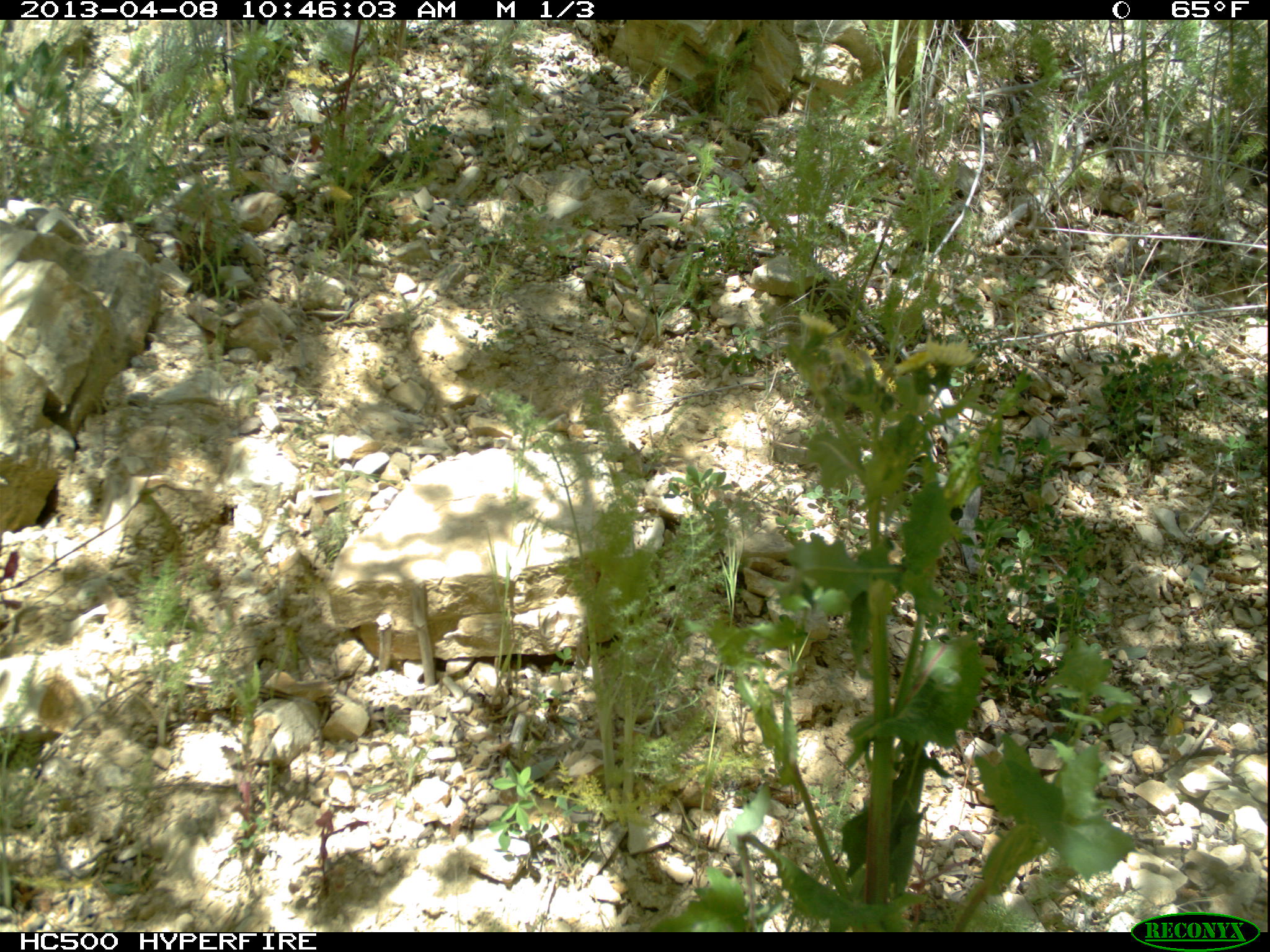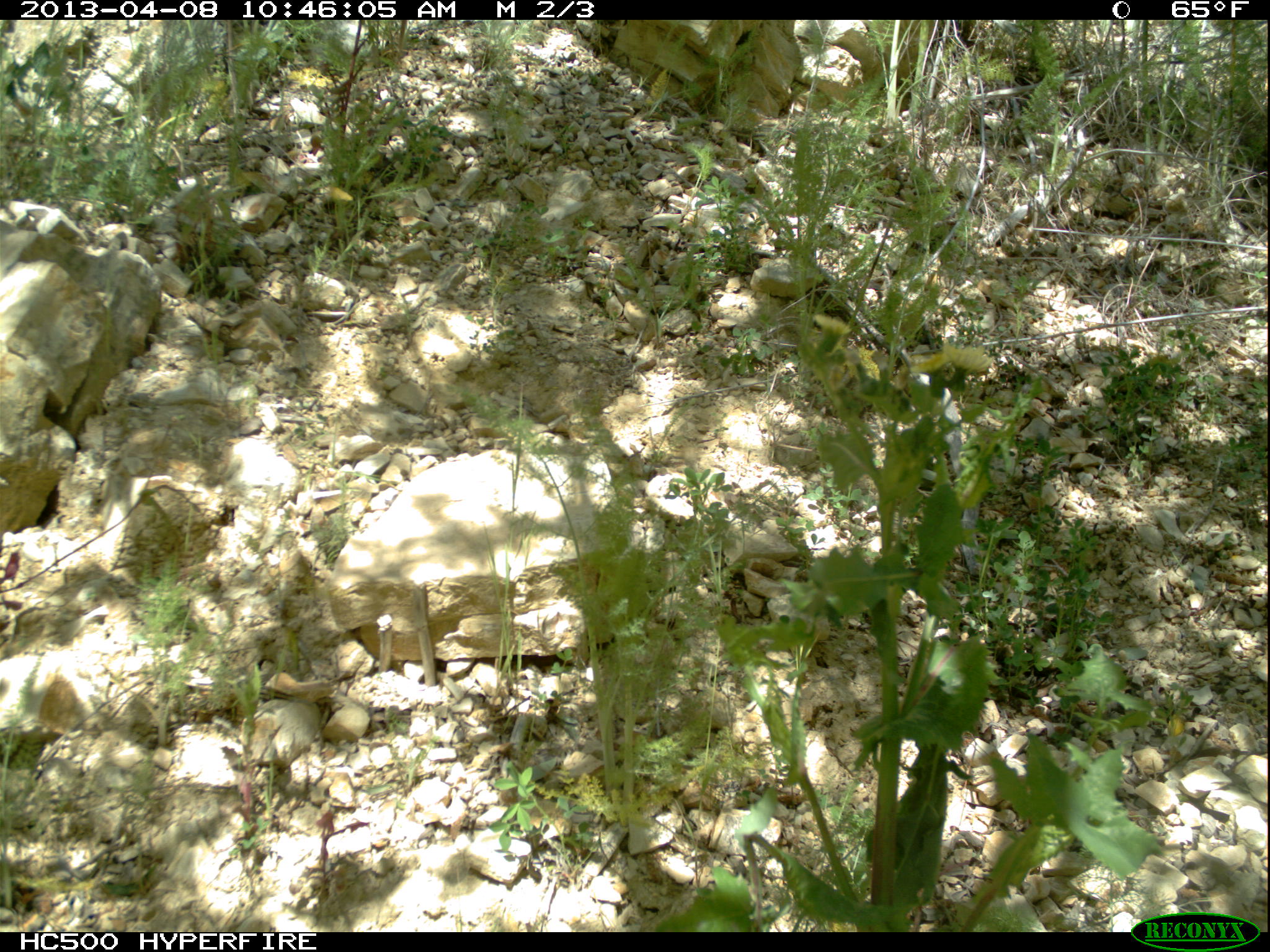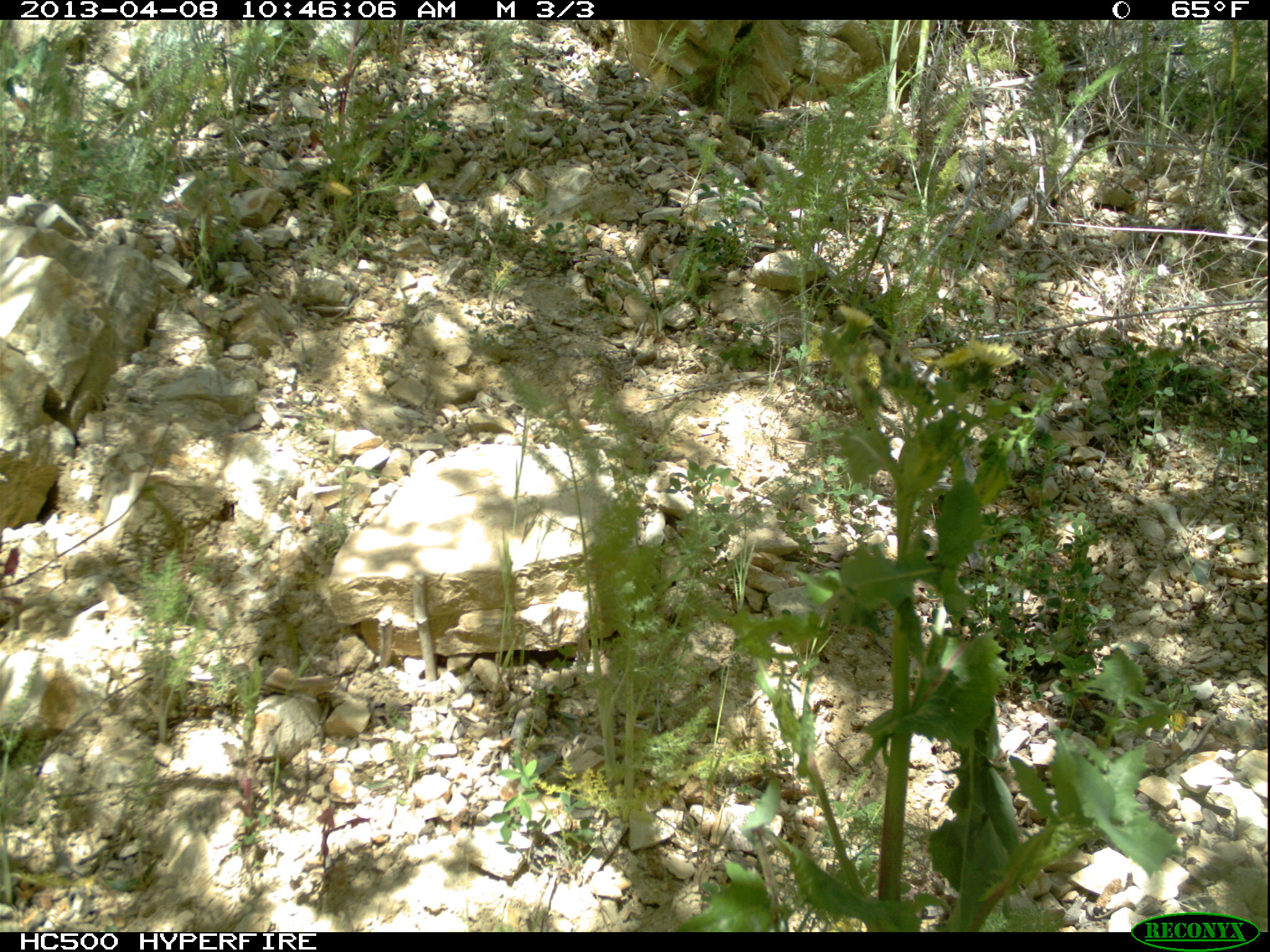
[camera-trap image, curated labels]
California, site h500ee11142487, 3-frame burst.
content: no animal present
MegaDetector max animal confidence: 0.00